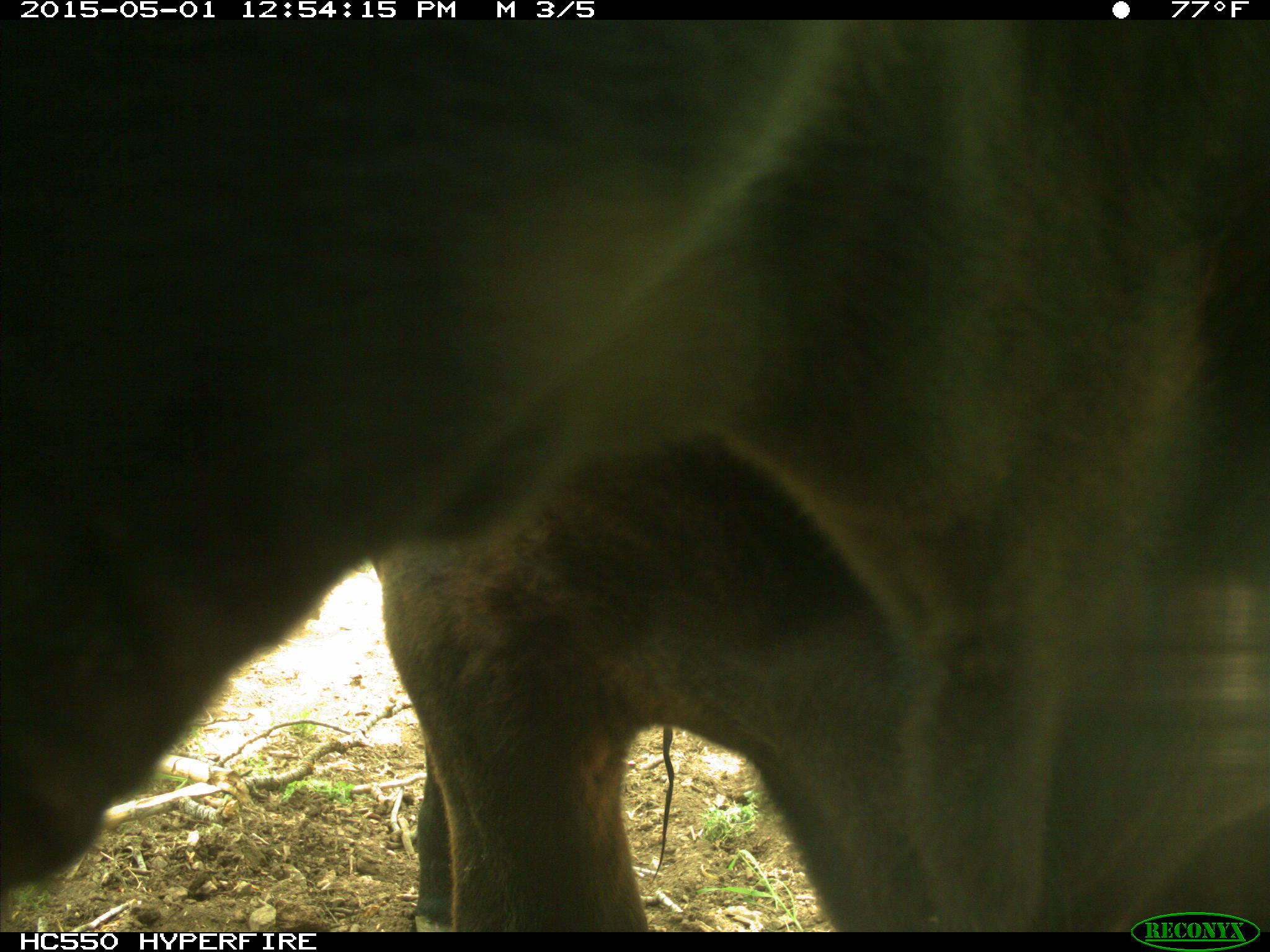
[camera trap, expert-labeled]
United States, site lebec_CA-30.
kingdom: Animalia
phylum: Chordata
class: Mammalia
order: Artiodactyla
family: Bovidae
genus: Bos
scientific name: Bos taurus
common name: domestic cow